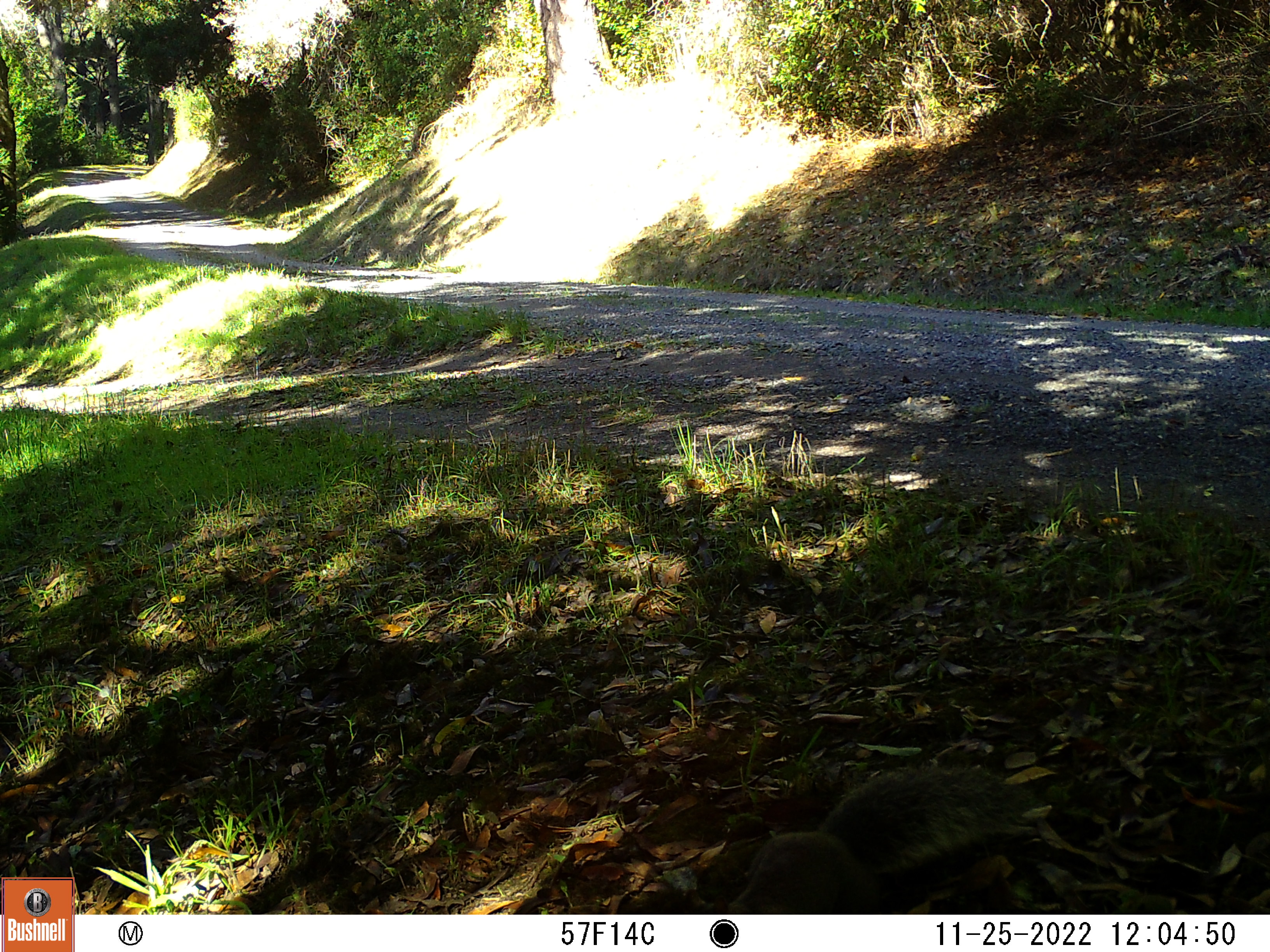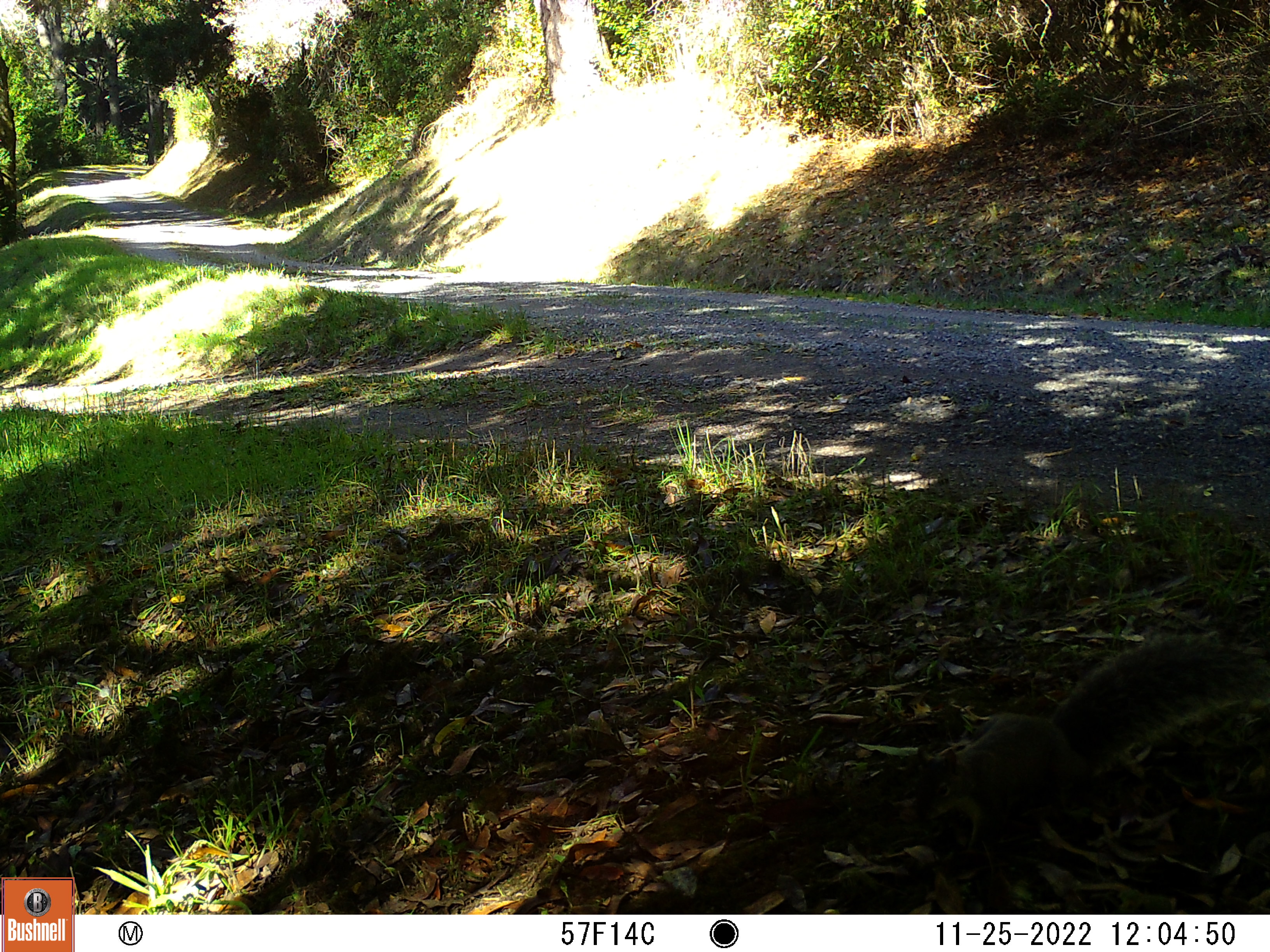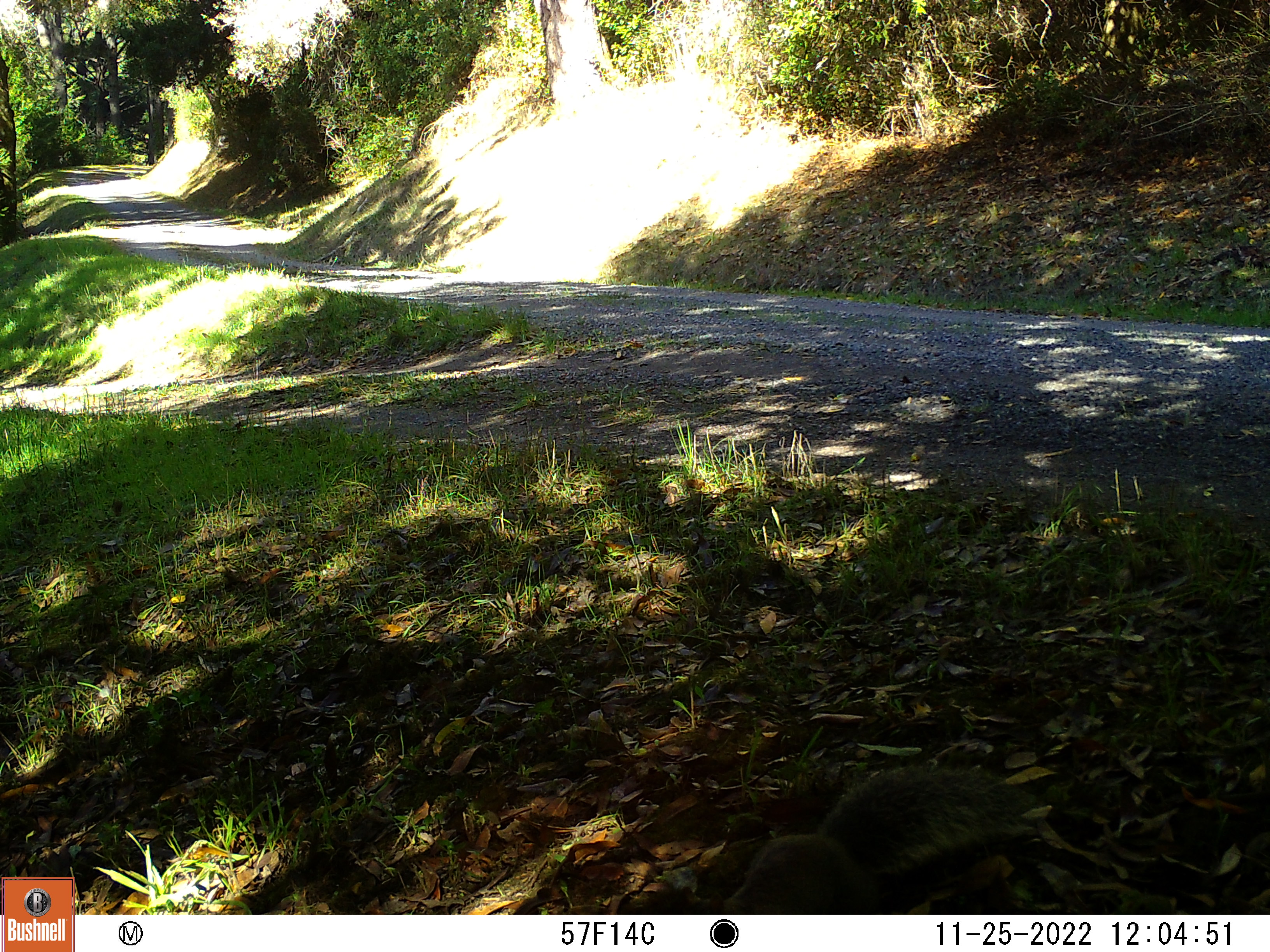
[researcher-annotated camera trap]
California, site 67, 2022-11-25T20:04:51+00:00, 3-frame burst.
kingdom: Animalia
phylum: Chordata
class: Mammalia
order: Rodentia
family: Sciuridae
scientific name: Sciuridae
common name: squirrel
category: unknown squirrel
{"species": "unknown squirrel (squirrel) (Sciuridae)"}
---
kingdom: Animalia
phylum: Chordata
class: Mammalia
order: Rodentia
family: Sciuridae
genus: Sciurus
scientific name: Sciurus griseus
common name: western gray squirrel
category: western grey squirrel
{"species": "western grey squirrel (western gray squirrel) (Sciurus griseus)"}